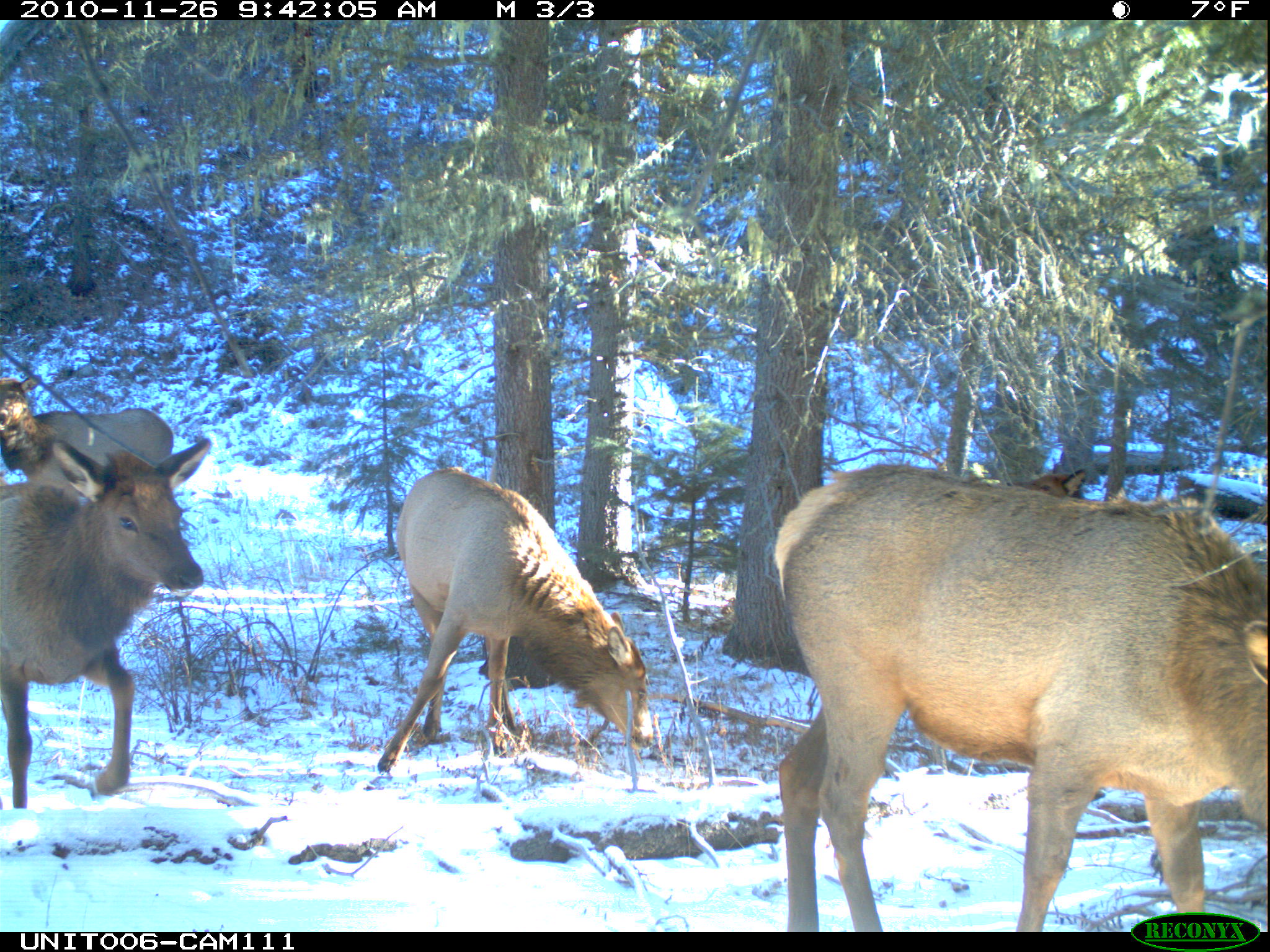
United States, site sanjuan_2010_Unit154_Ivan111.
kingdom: Animalia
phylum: Chordata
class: Mammalia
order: Artiodactyla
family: Cervidae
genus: Cervus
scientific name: Cervus elaphus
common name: red deer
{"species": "Cervus elaphus (red deer)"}